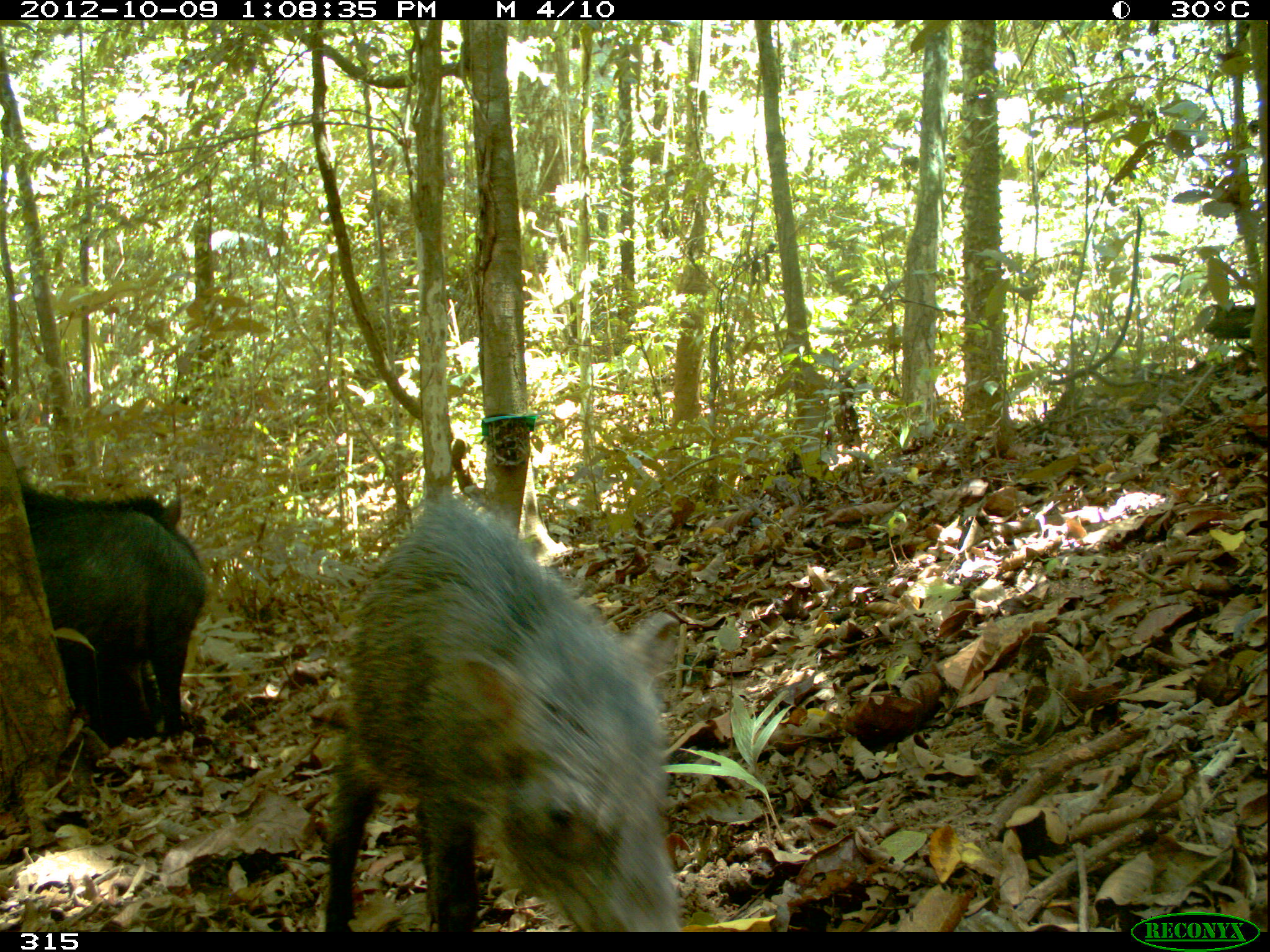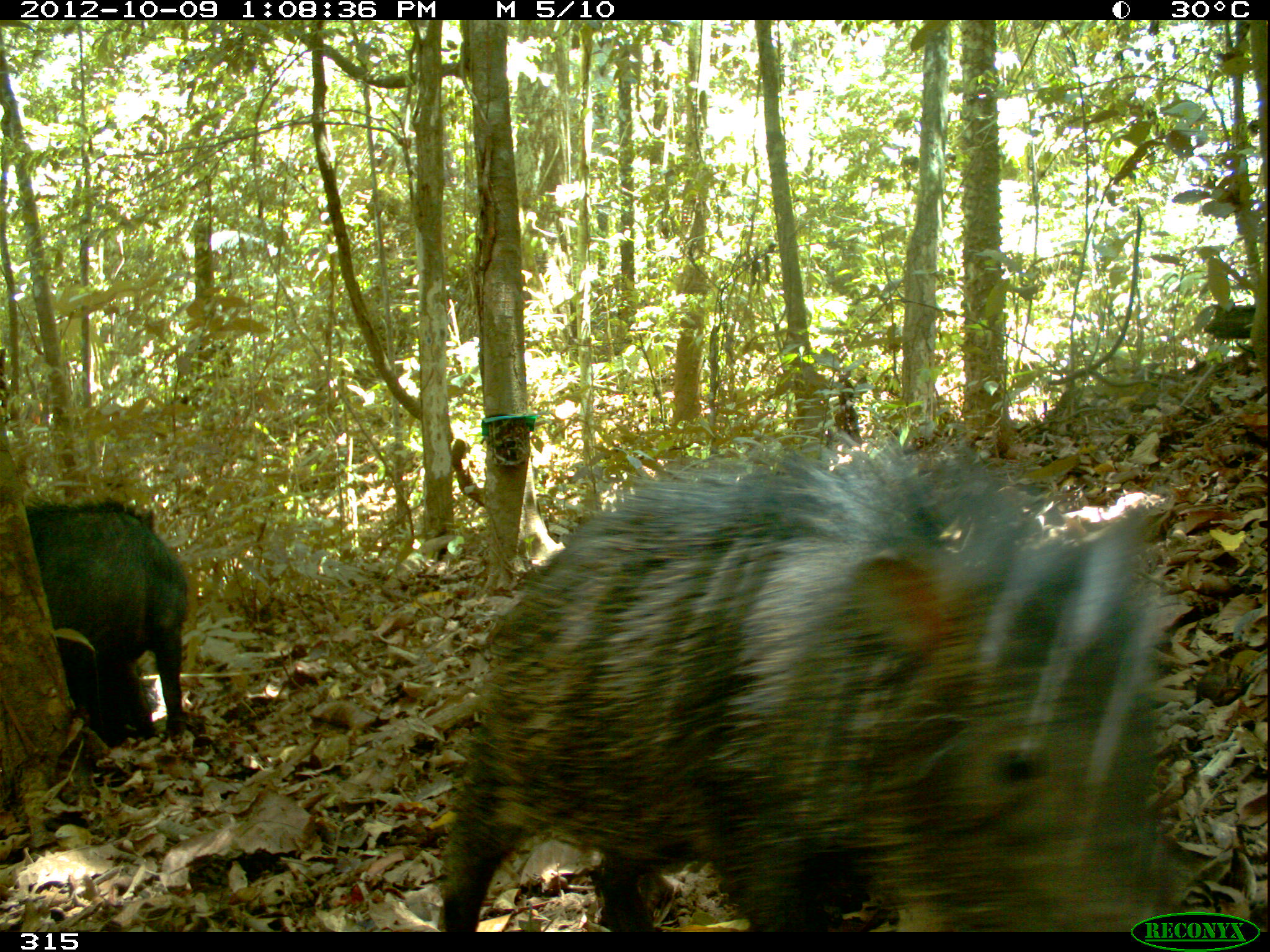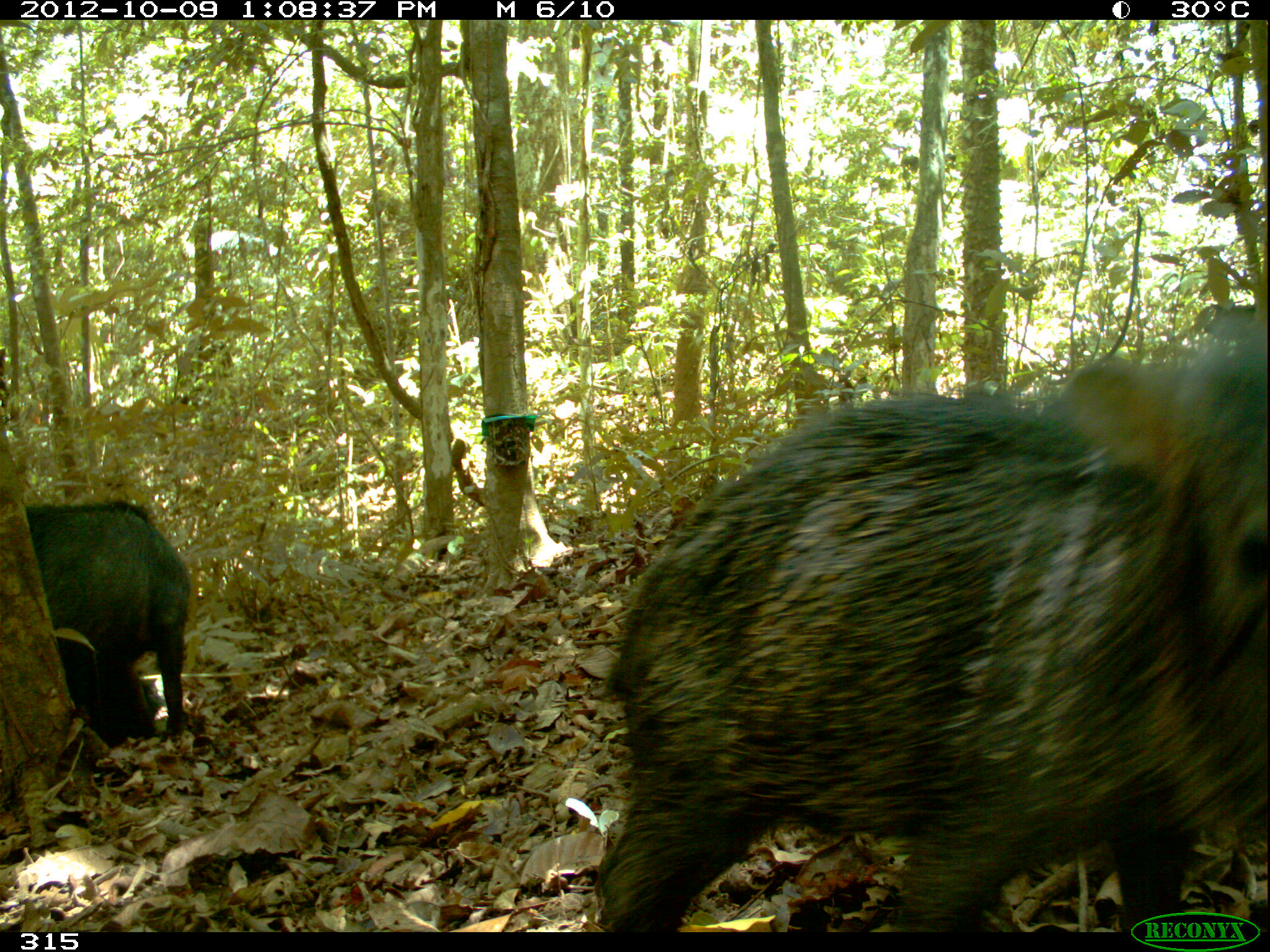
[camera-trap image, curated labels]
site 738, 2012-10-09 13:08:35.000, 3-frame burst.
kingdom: Animalia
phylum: Chordata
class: Mammalia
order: Artiodactyla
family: Tayassuidae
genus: Tayassu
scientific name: Tayassu pecari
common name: white-lipped peccary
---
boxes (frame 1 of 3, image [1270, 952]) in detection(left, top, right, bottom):
tayassu pecari: detection(323, 486, 685, 932); detection(14, 481, 203, 734)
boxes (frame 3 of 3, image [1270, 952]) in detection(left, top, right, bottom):
tayassu pecari: detection(585, 311, 1261, 927); detection(21, 494, 189, 743)